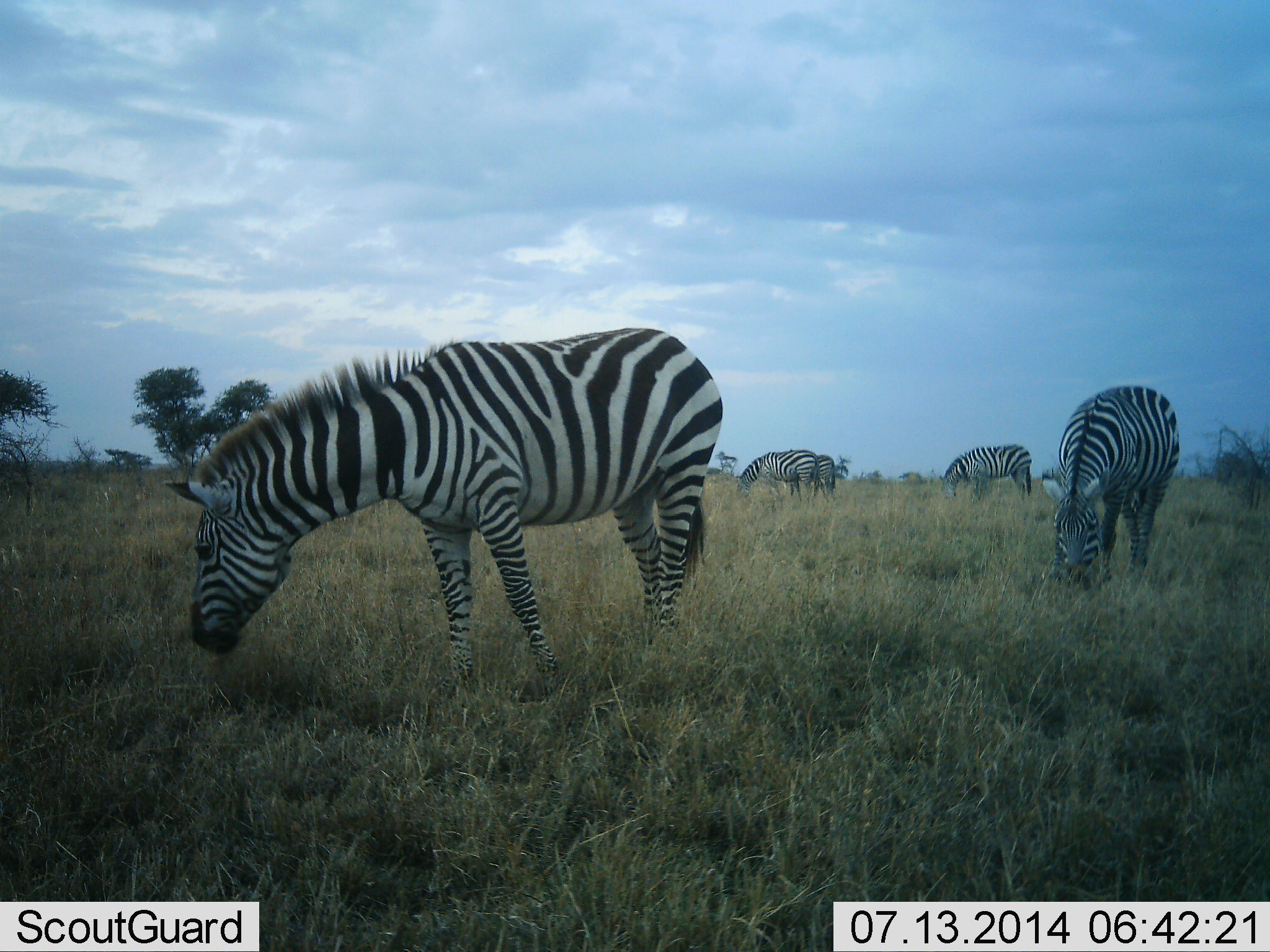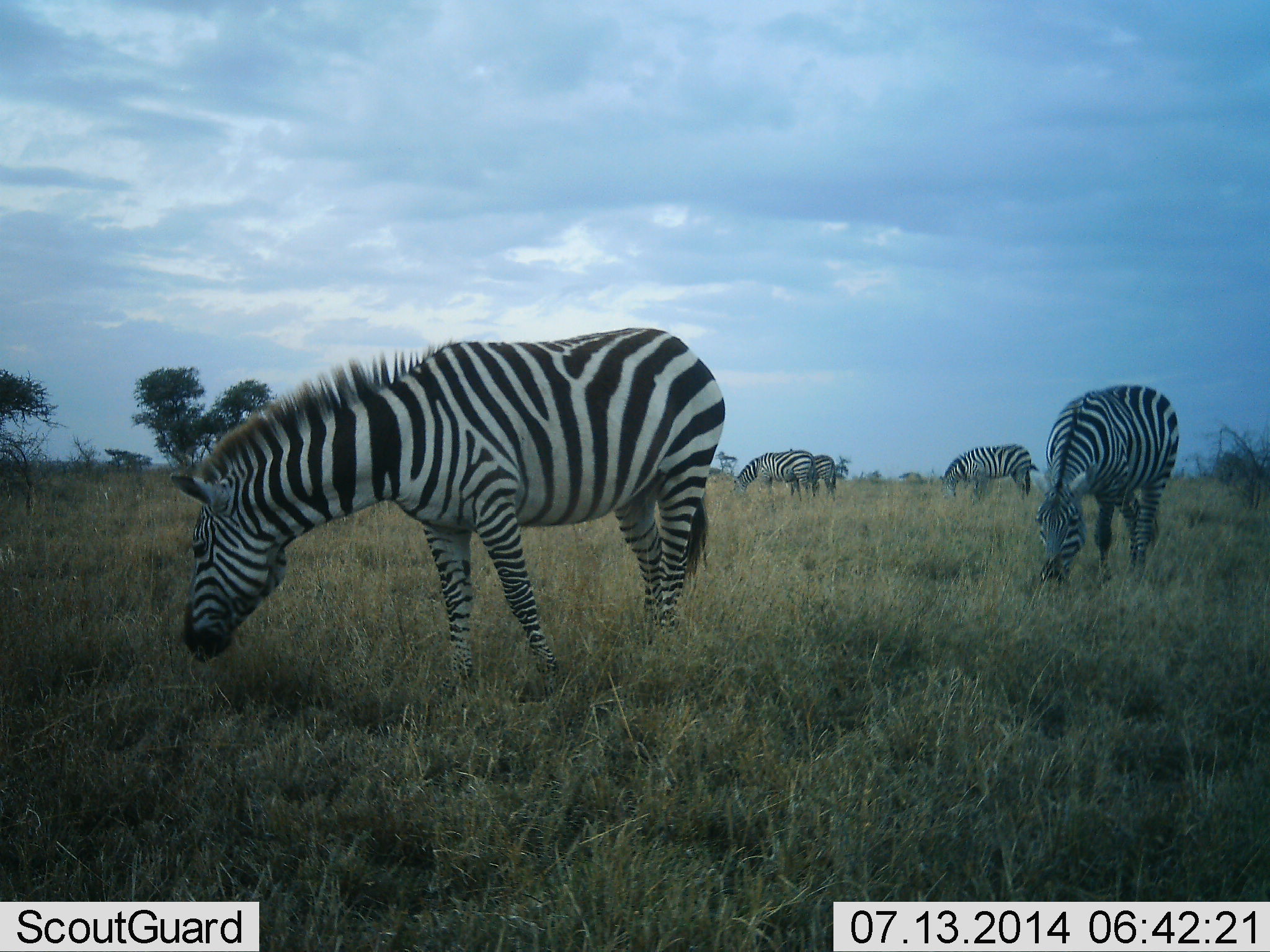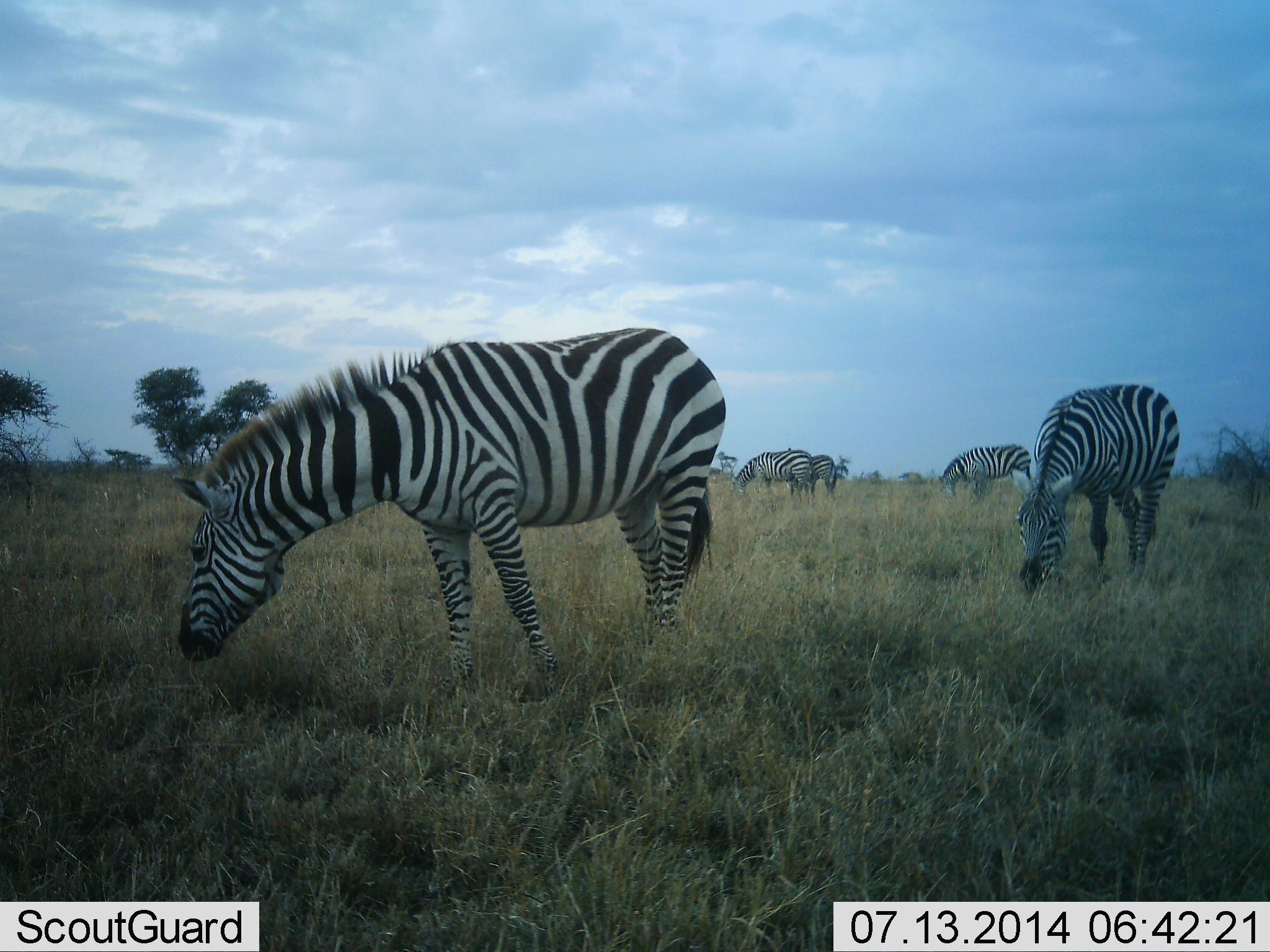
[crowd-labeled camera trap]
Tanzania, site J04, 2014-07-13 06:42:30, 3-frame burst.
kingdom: Animalia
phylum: Chordata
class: Mammalia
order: Perissodactyla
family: Equidae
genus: Equus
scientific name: Equus quagga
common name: plains zebra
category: zebra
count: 5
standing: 10%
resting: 0%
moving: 0%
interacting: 0%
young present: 0%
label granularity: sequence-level